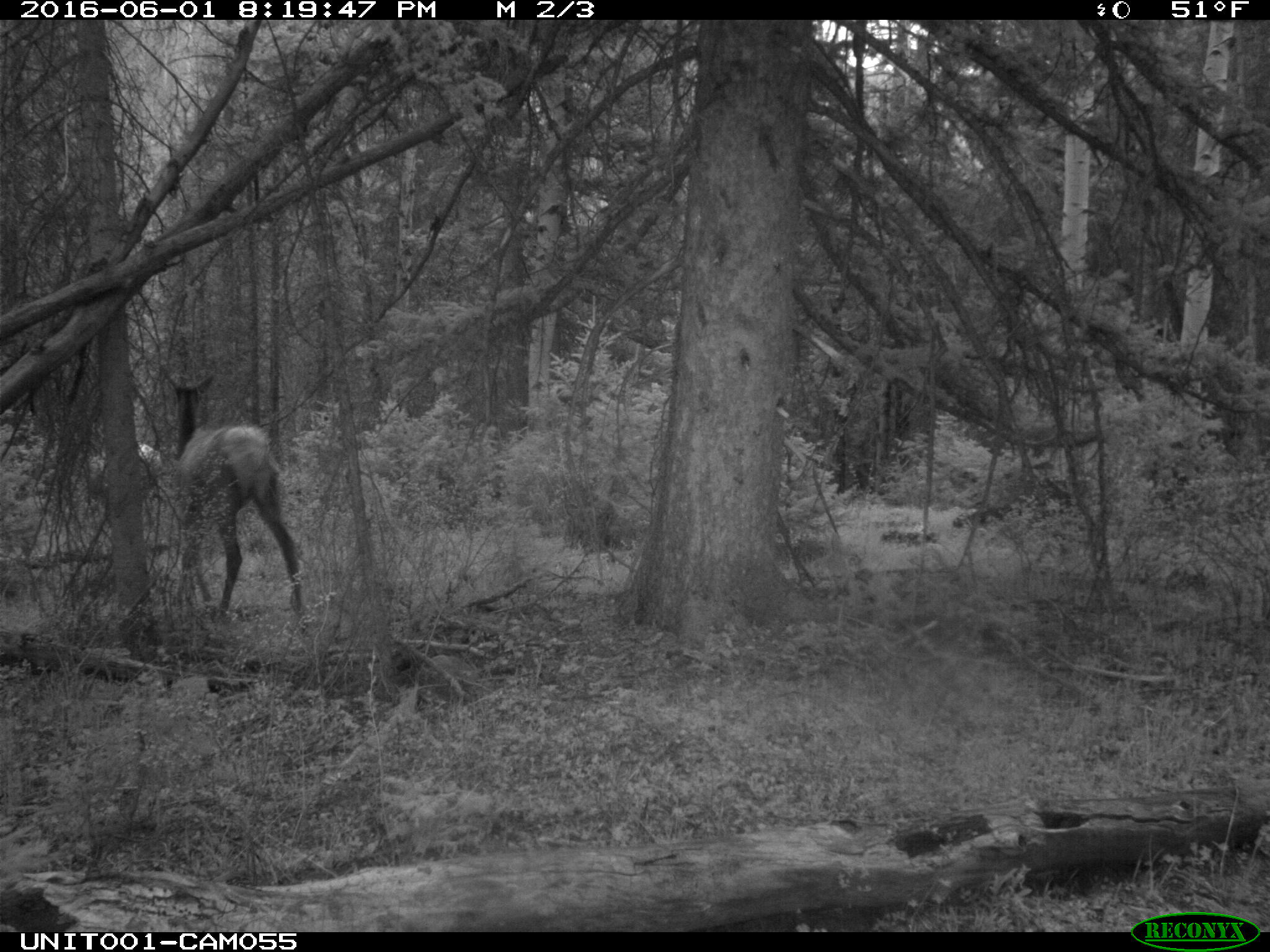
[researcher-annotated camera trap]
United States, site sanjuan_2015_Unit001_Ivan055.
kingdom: Animalia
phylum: Chordata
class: Mammalia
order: Artiodactyla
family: Cervidae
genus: Cervus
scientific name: Cervus elaphus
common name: red deer